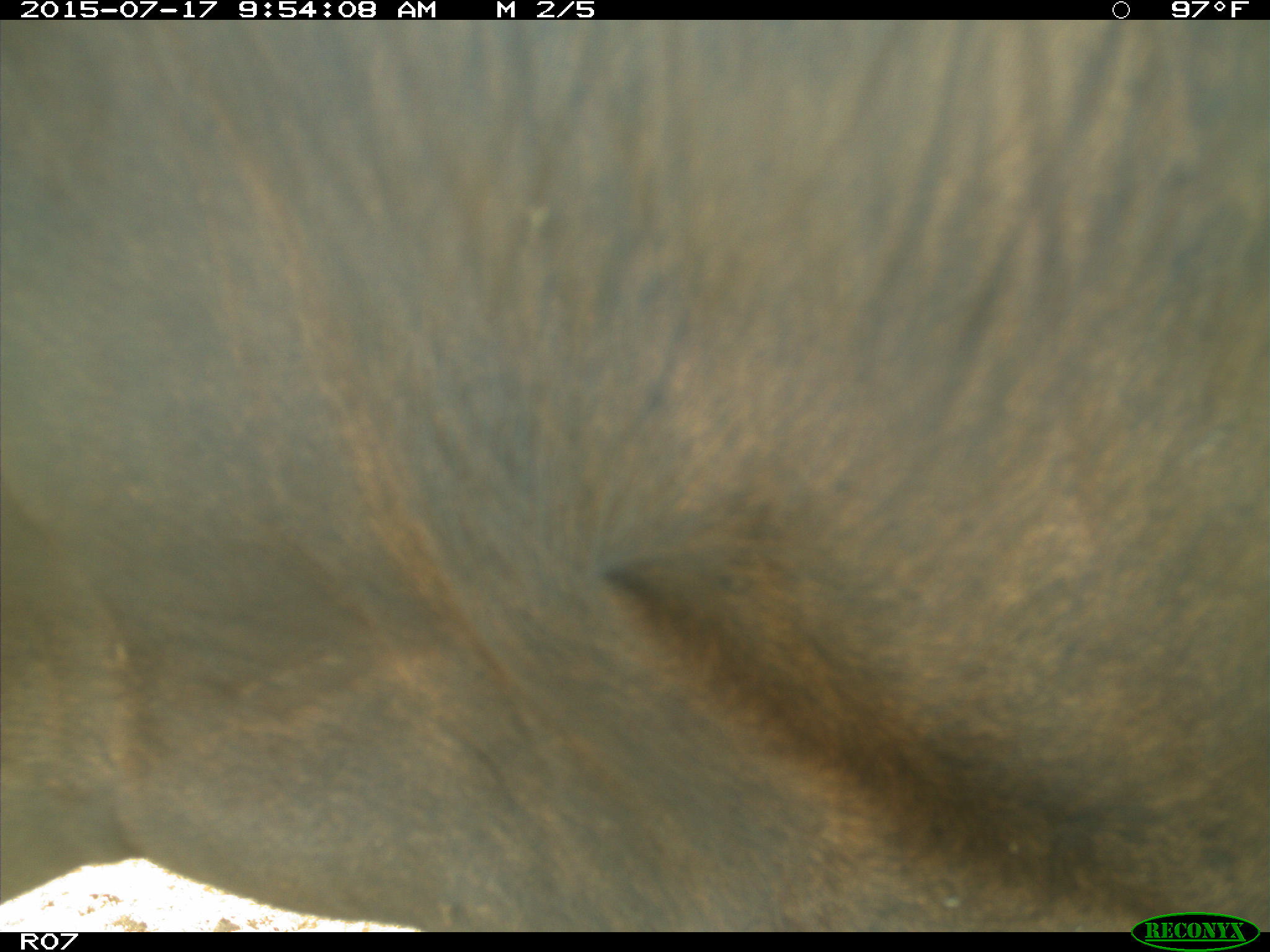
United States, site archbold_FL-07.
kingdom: Animalia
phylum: Chordata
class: Mammalia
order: Artiodactyla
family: Bovidae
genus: Bos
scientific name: Bos taurus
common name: domestic cow